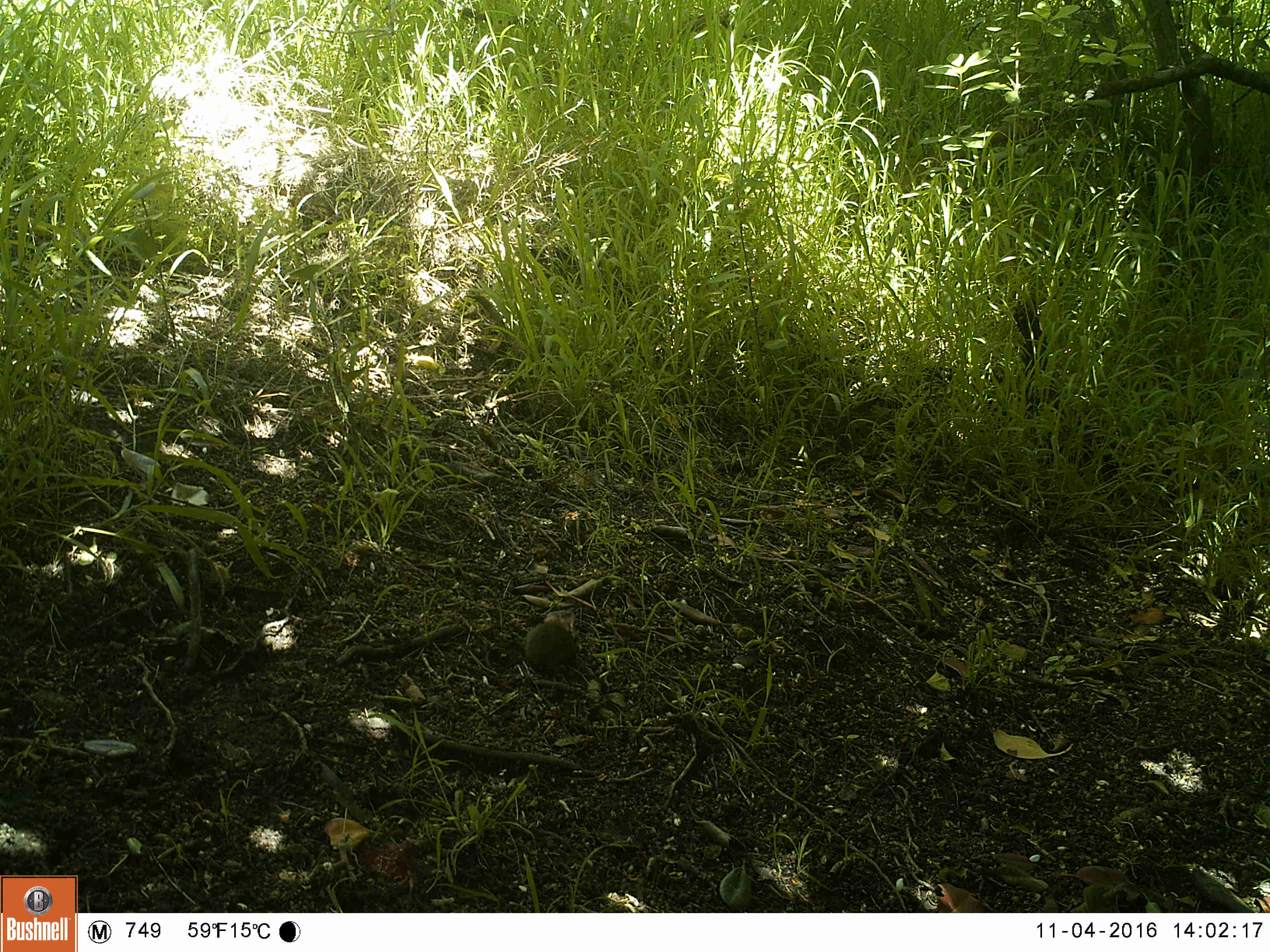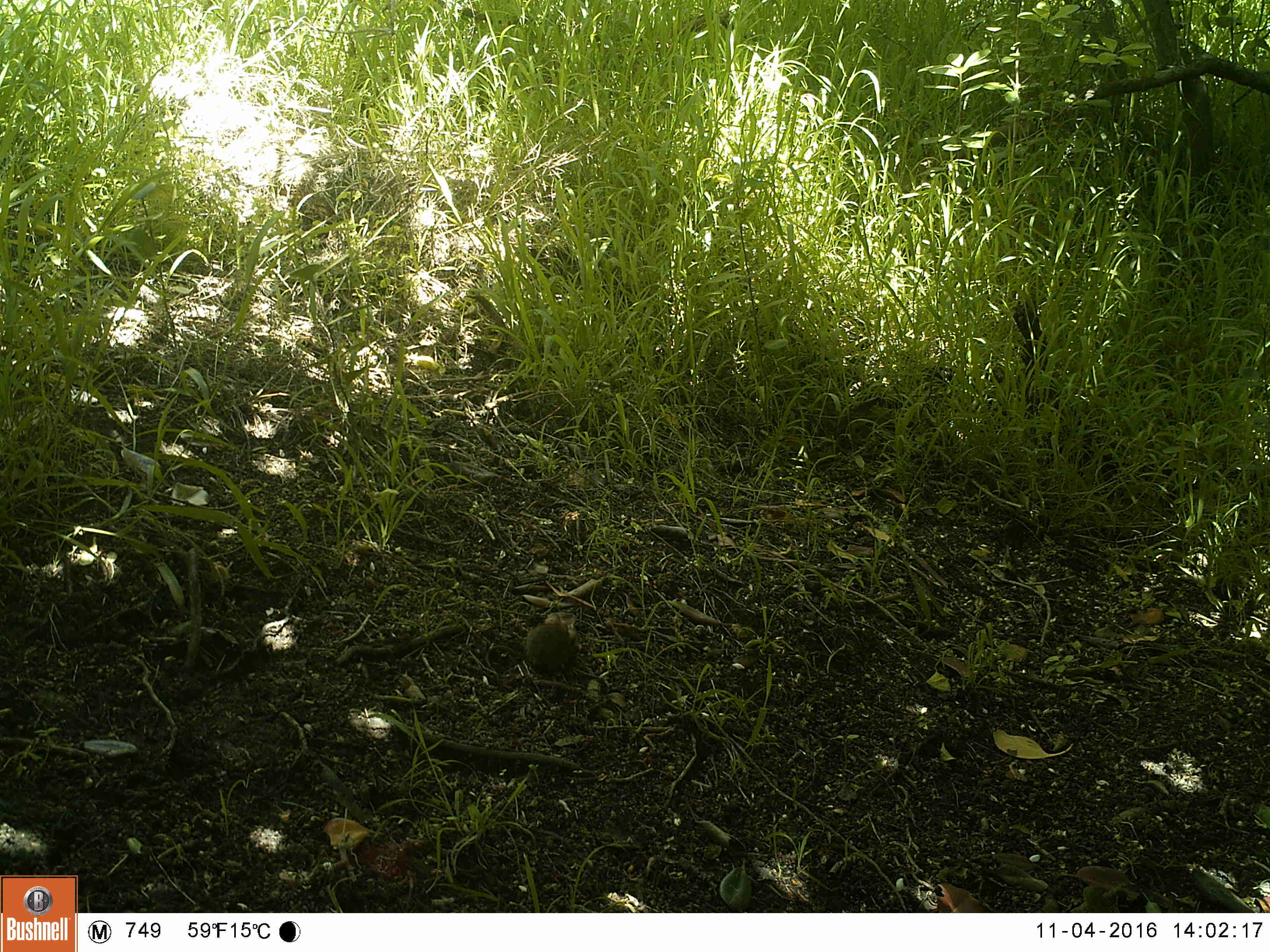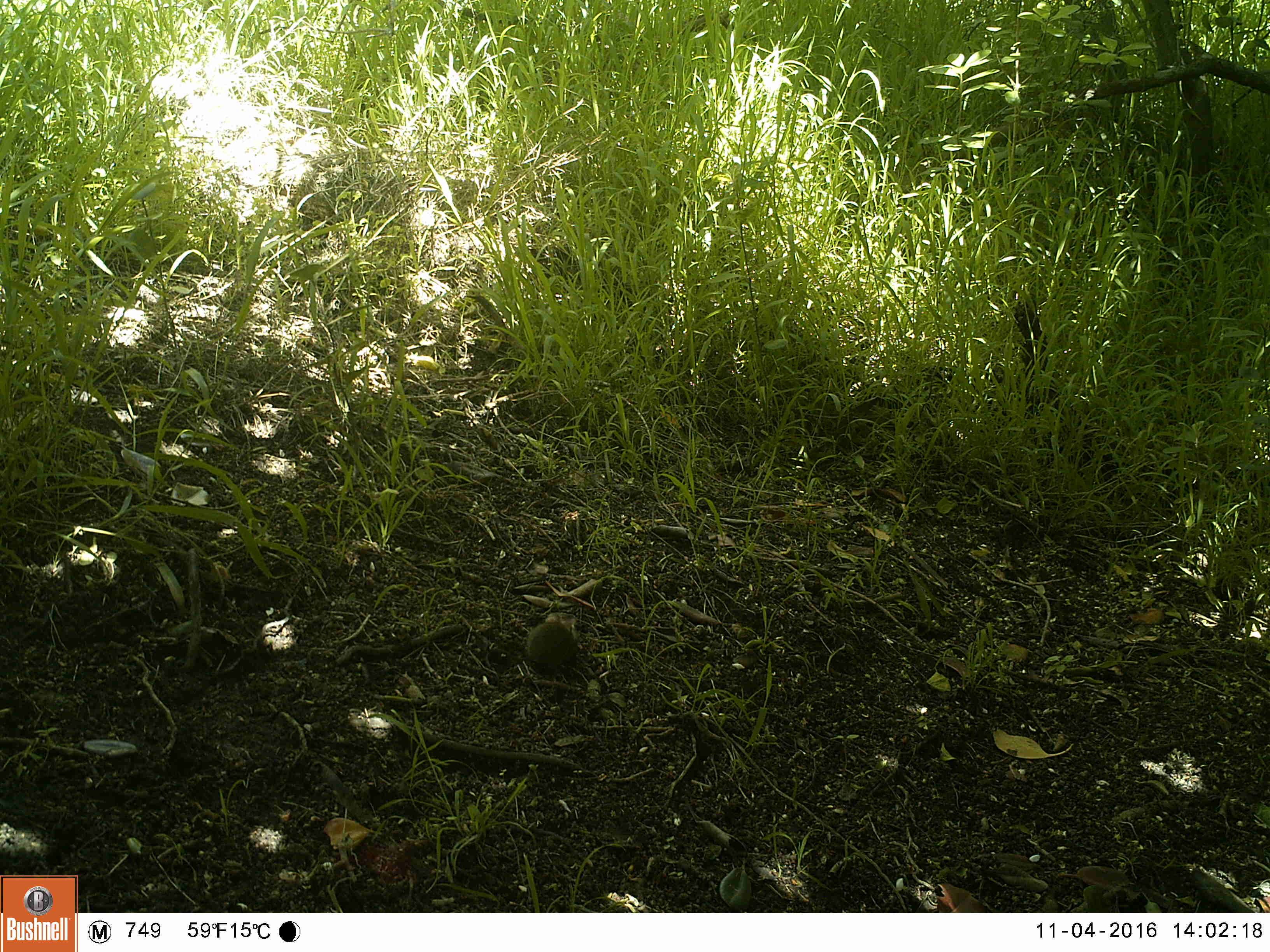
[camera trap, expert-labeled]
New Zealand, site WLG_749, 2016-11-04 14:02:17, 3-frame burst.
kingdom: Animalia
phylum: Chordata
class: Mammalia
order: Rodentia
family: Muridae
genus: Mus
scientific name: Mus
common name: mouse